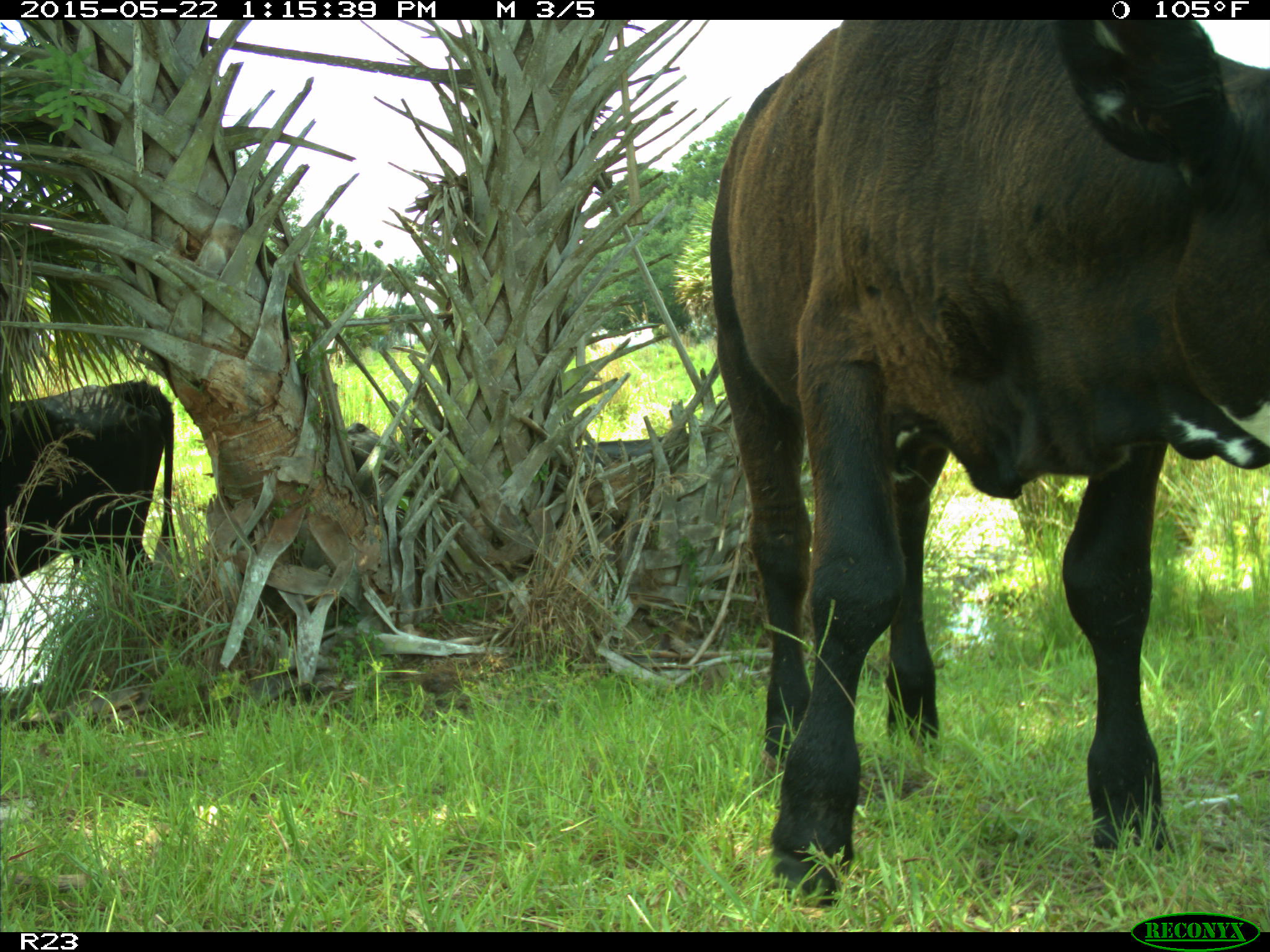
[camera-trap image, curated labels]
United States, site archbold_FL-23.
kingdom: Animalia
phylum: Chordata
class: Mammalia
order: Artiodactyla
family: Bovidae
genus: Bos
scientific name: Bos taurus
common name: domestic cow